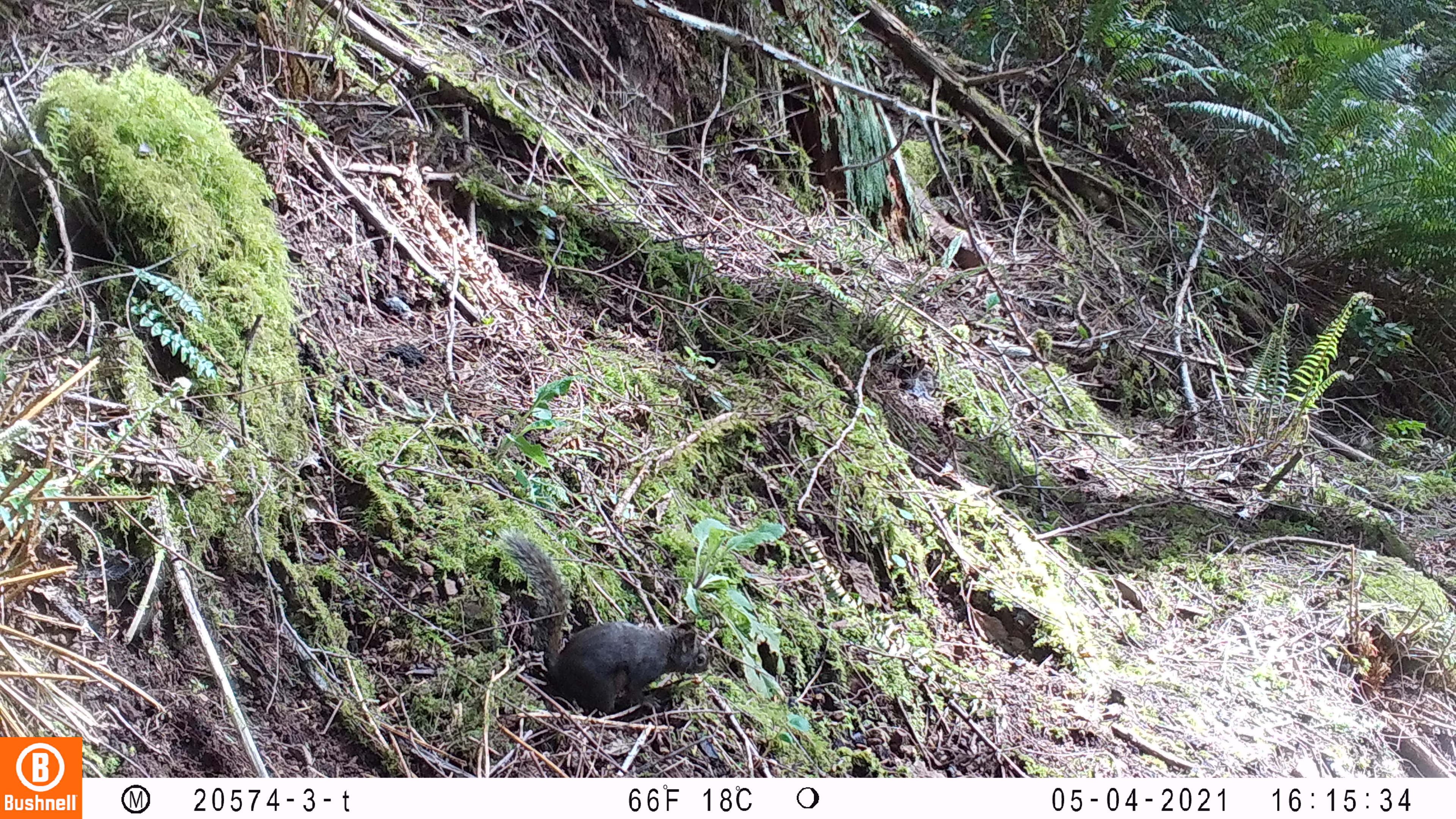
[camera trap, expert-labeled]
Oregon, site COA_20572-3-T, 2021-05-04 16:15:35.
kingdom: Animalia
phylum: Chordata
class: Mammalia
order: Rodentia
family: Sciuridae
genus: Tamiasciurus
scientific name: Tamiasciurus douglasii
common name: douglas squirrel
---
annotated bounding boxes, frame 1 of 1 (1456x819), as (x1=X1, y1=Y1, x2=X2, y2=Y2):
douglas squirrel: (x1=498, y1=524, x2=715, y2=721)